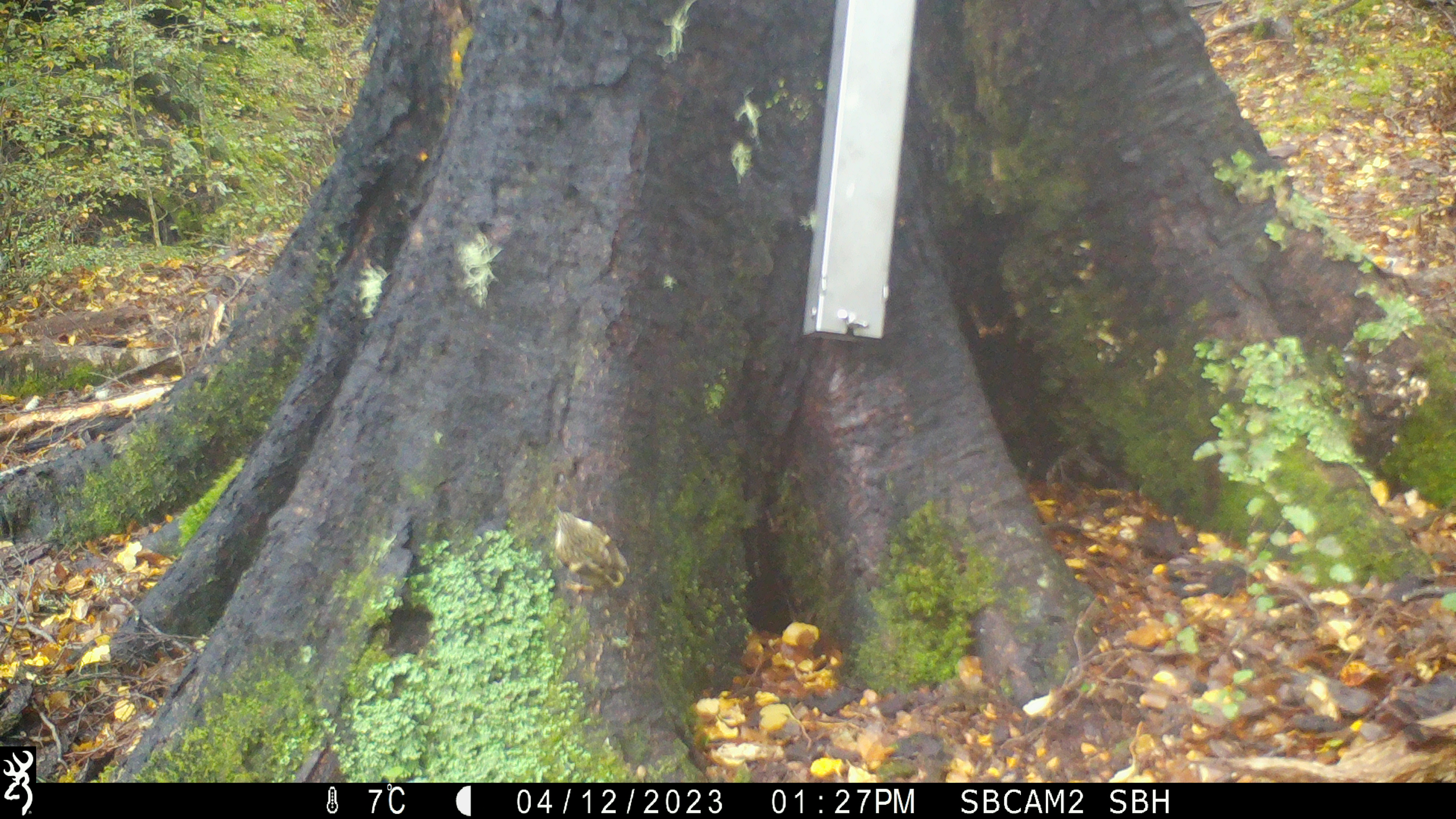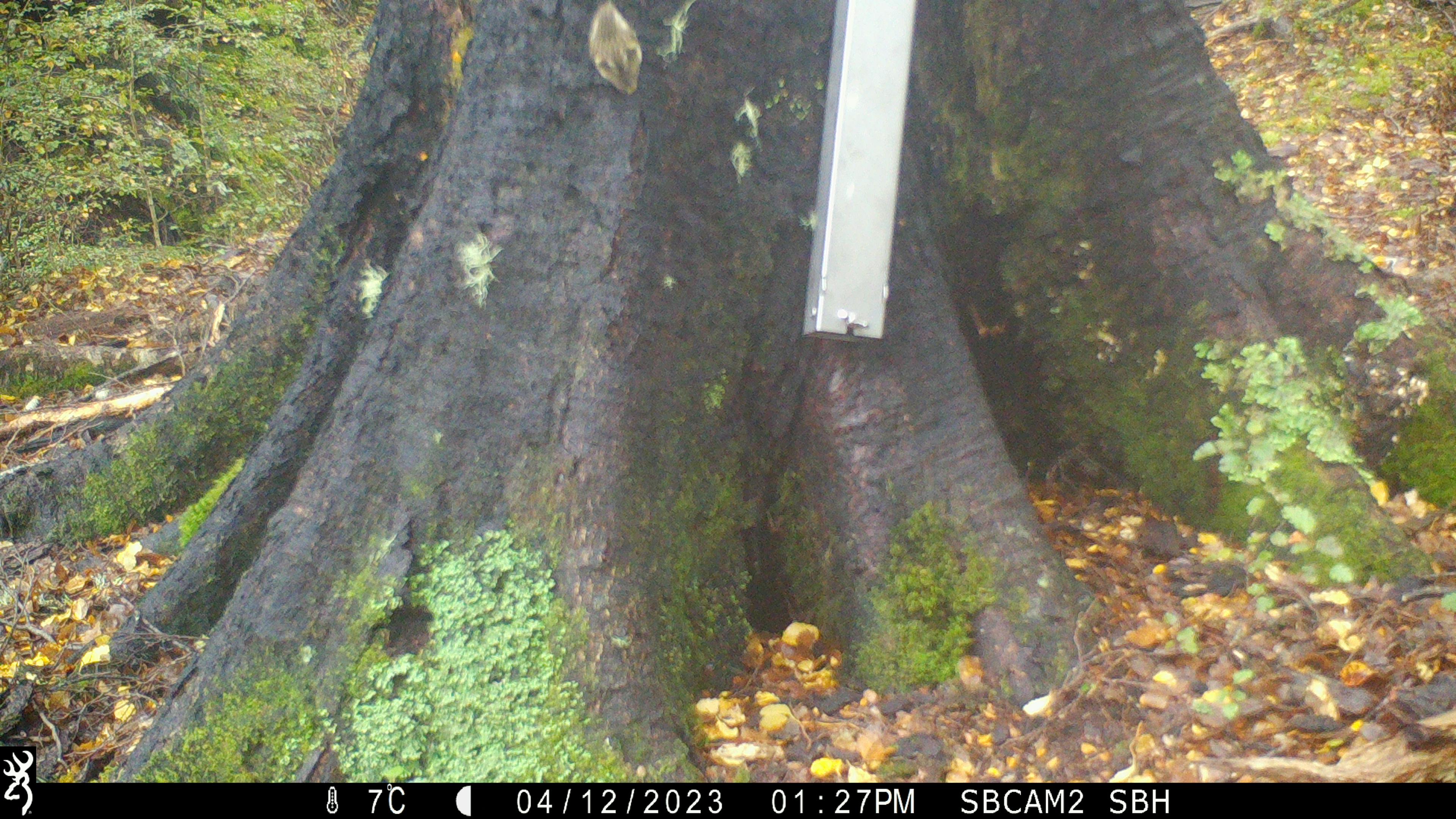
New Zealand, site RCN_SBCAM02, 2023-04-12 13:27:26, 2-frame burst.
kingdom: Animalia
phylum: Chordata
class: Aves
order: Passeriformes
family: Acanthisittidae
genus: Acanthisitta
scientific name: Acanthisitta chloris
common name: rifleman